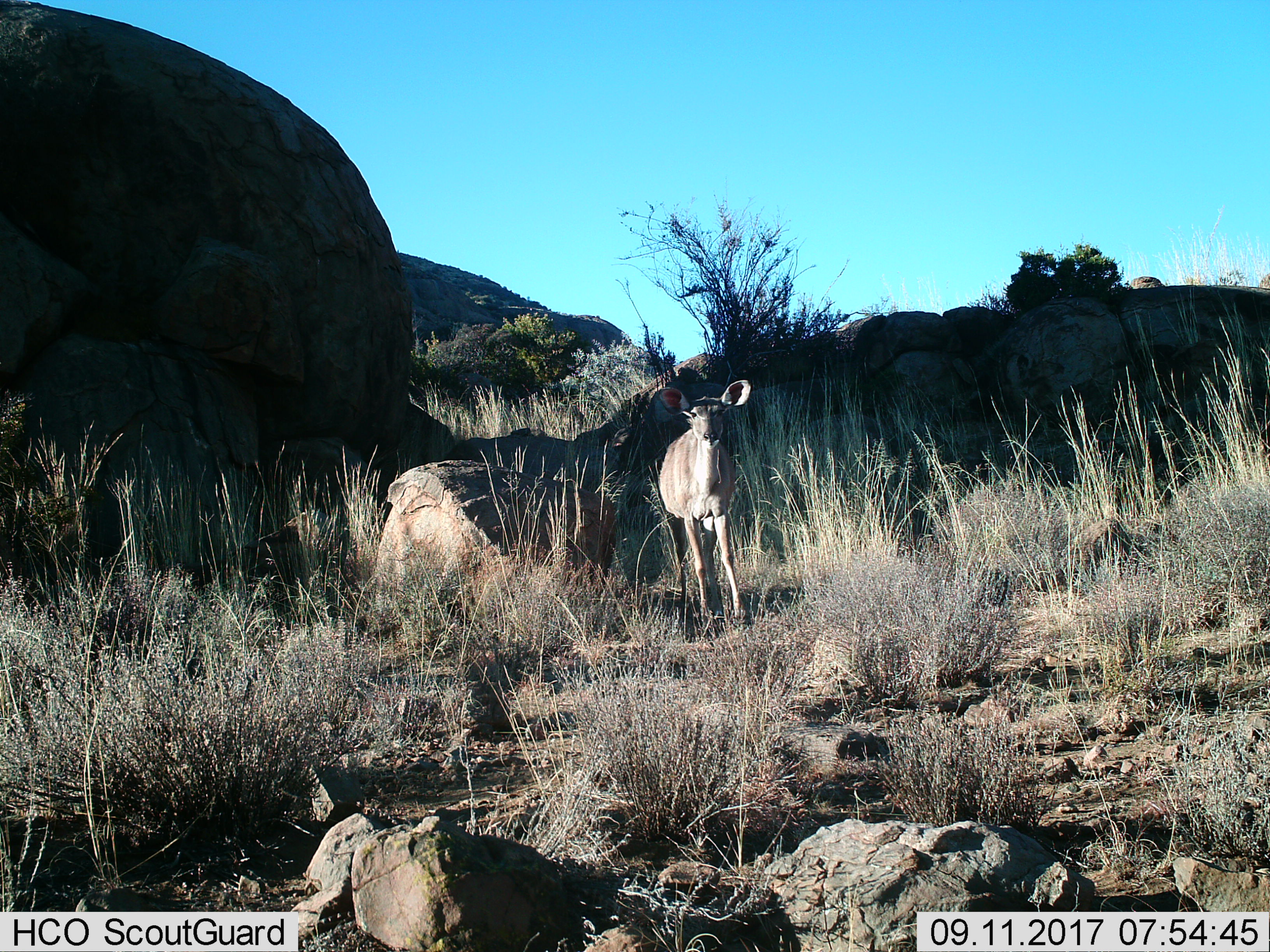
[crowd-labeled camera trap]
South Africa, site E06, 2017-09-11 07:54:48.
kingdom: Animalia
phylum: Chordata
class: Mammalia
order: Artiodactyla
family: Bovidae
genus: Raphicerus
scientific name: Raphicerus campestris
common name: steenbok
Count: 1.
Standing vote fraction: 100%.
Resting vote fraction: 0%.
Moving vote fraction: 0%.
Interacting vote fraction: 0%.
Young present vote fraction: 0%.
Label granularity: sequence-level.